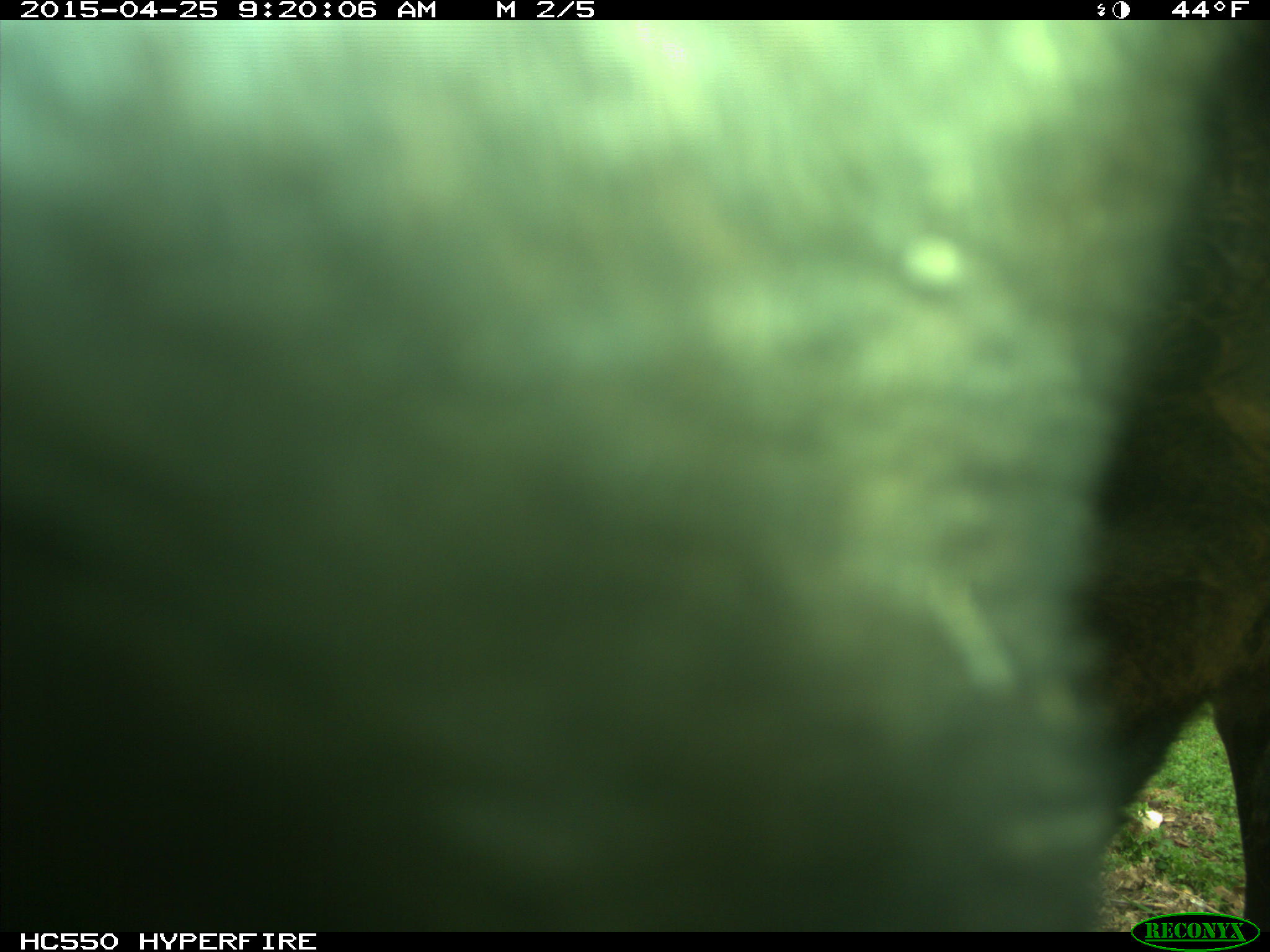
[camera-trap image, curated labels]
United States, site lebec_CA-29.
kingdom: Animalia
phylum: Chordata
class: Mammalia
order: Artiodactyla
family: Bovidae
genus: Bos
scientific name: Bos taurus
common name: domestic cow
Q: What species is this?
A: Bos taurus (domestic cow).